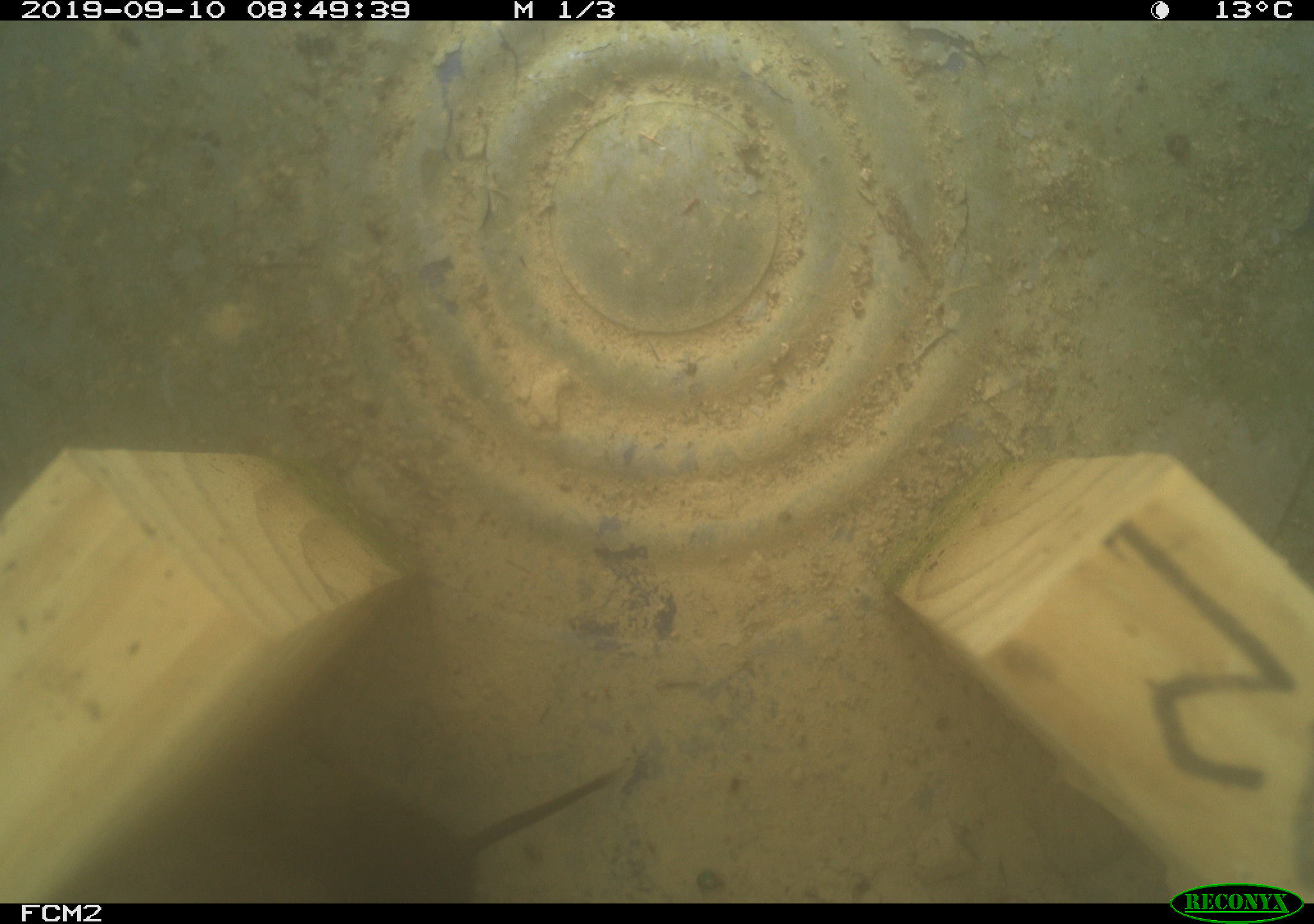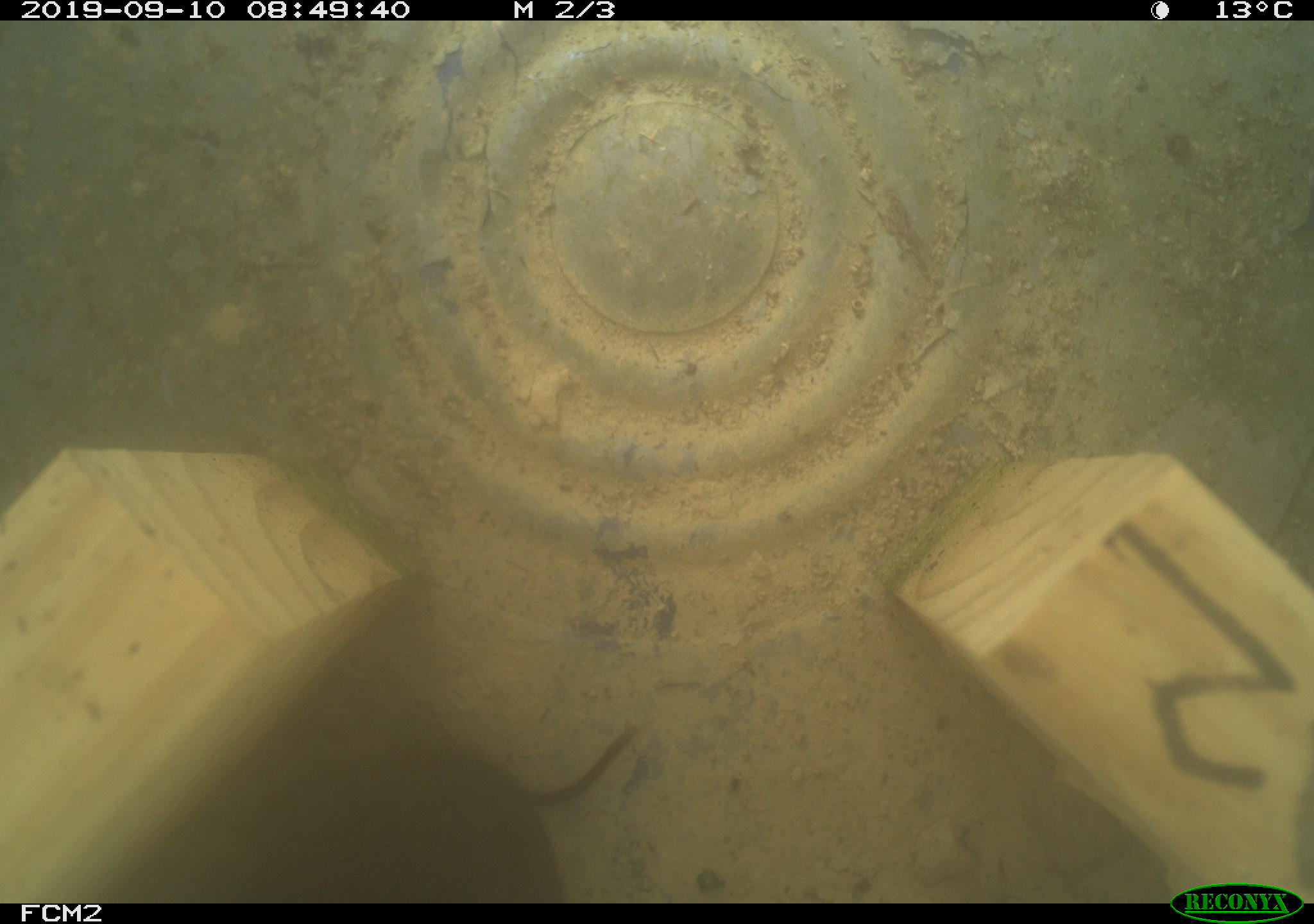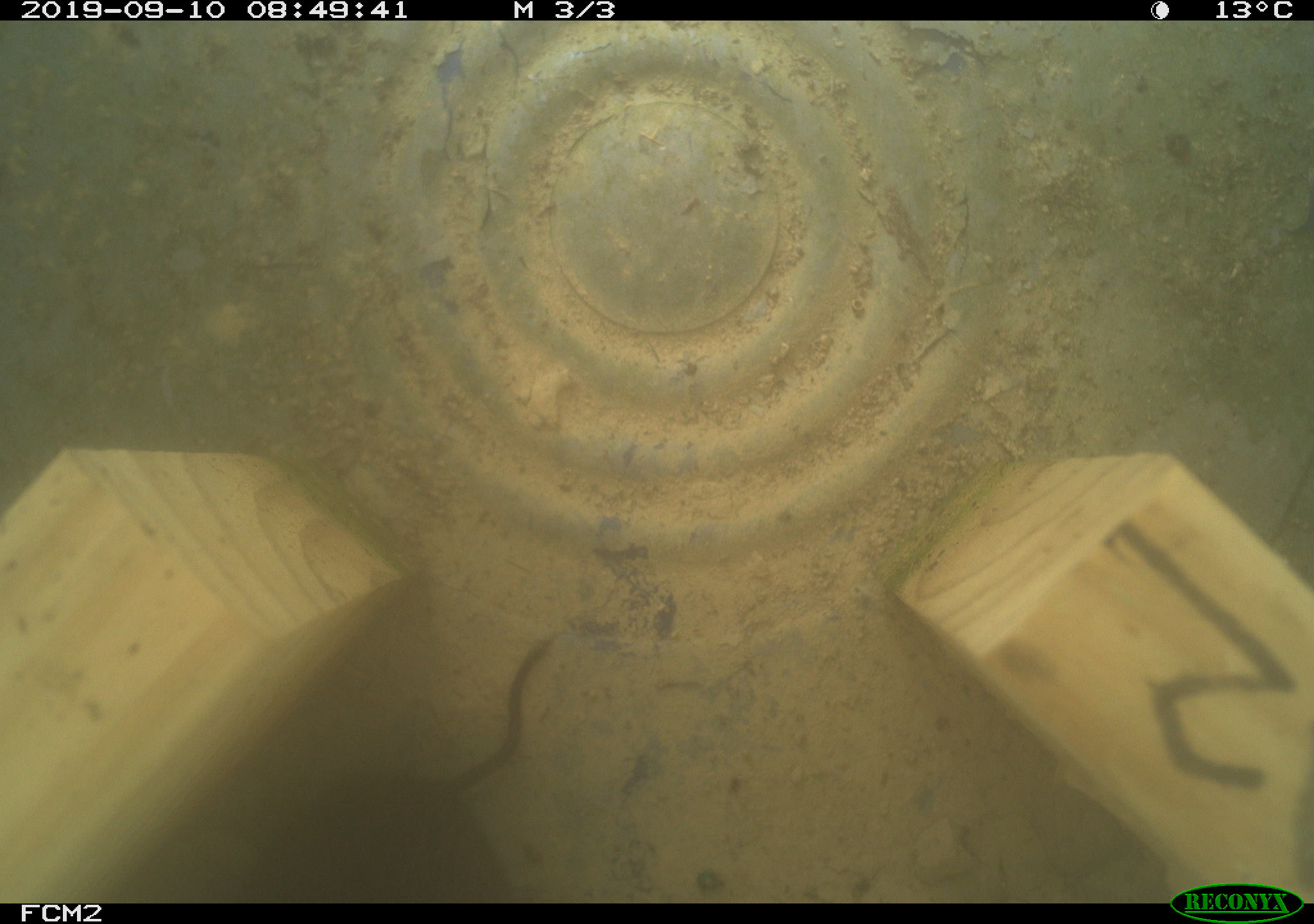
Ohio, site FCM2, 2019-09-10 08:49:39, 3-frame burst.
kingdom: Animalia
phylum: Chordata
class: Mammalia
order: Rodentia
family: Cricetidae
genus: Microtus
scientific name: Microtus pennsylvanicus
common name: meadow vole